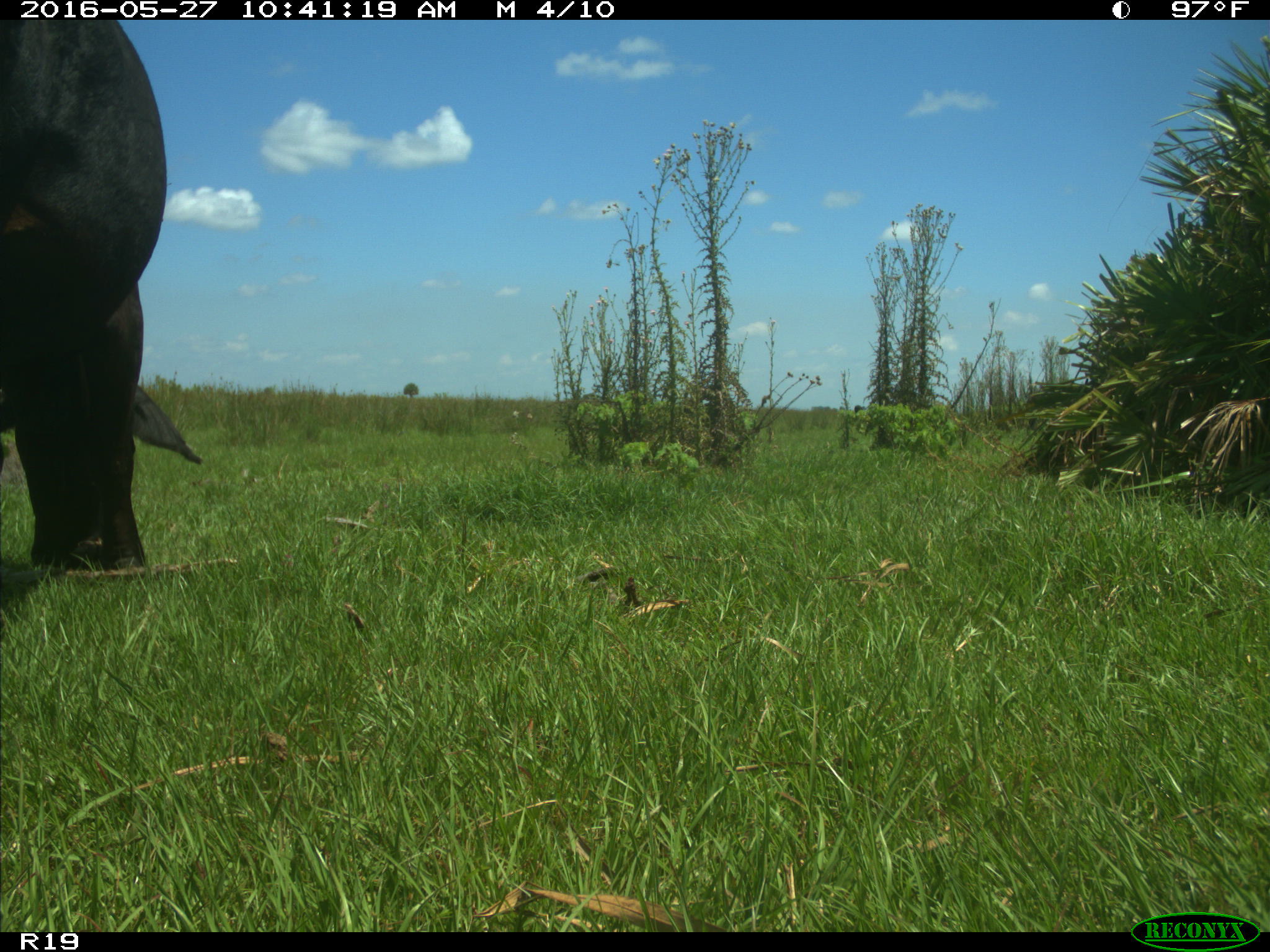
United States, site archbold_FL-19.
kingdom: Animalia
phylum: Chordata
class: Mammalia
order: Artiodactyla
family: Bovidae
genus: Bos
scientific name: Bos taurus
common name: domestic cow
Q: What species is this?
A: Bos taurus (domestic cow).